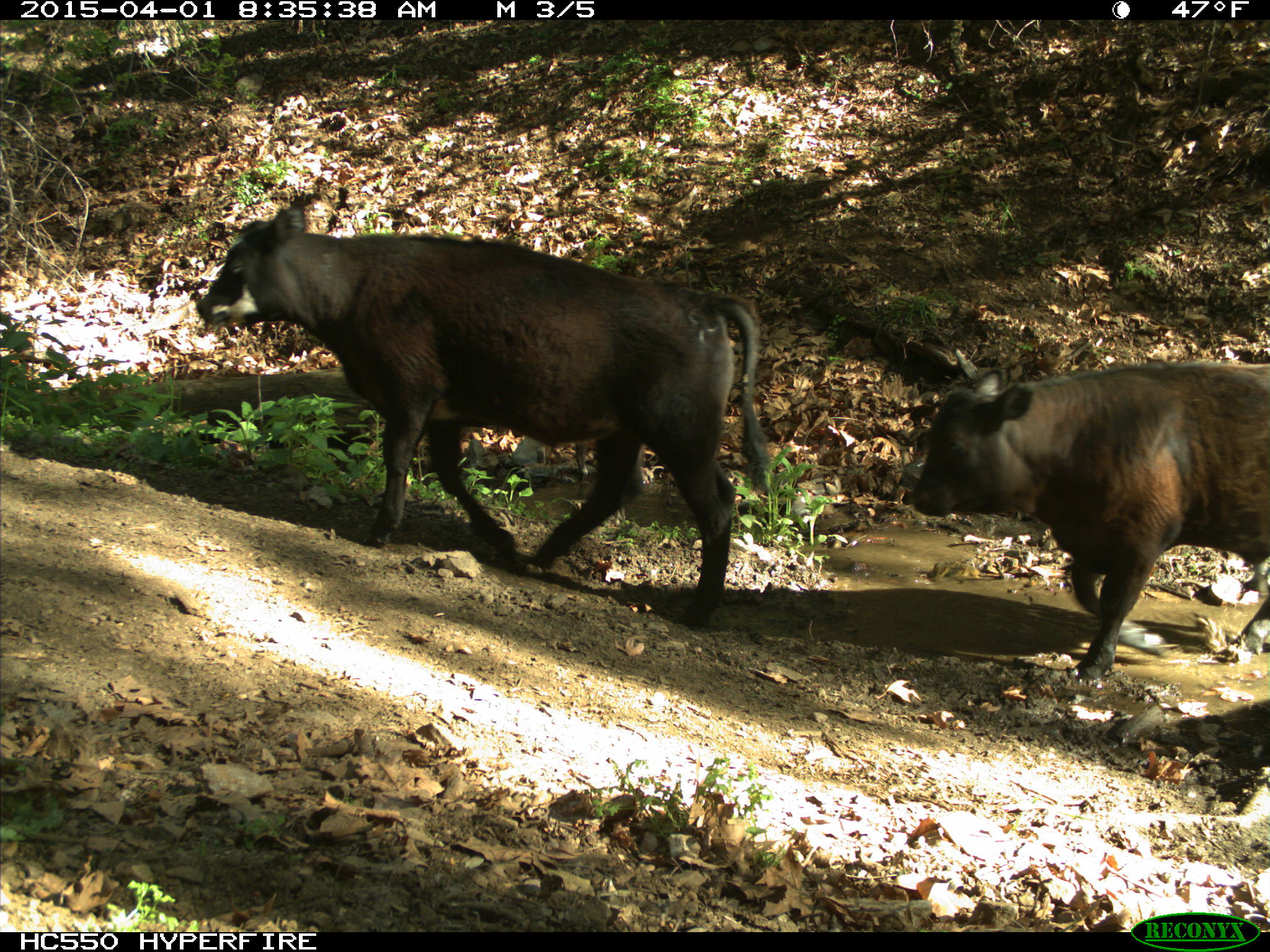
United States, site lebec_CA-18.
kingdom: Animalia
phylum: Chordata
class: Mammalia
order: Artiodactyla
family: Bovidae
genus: Bos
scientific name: Bos taurus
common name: domestic cow